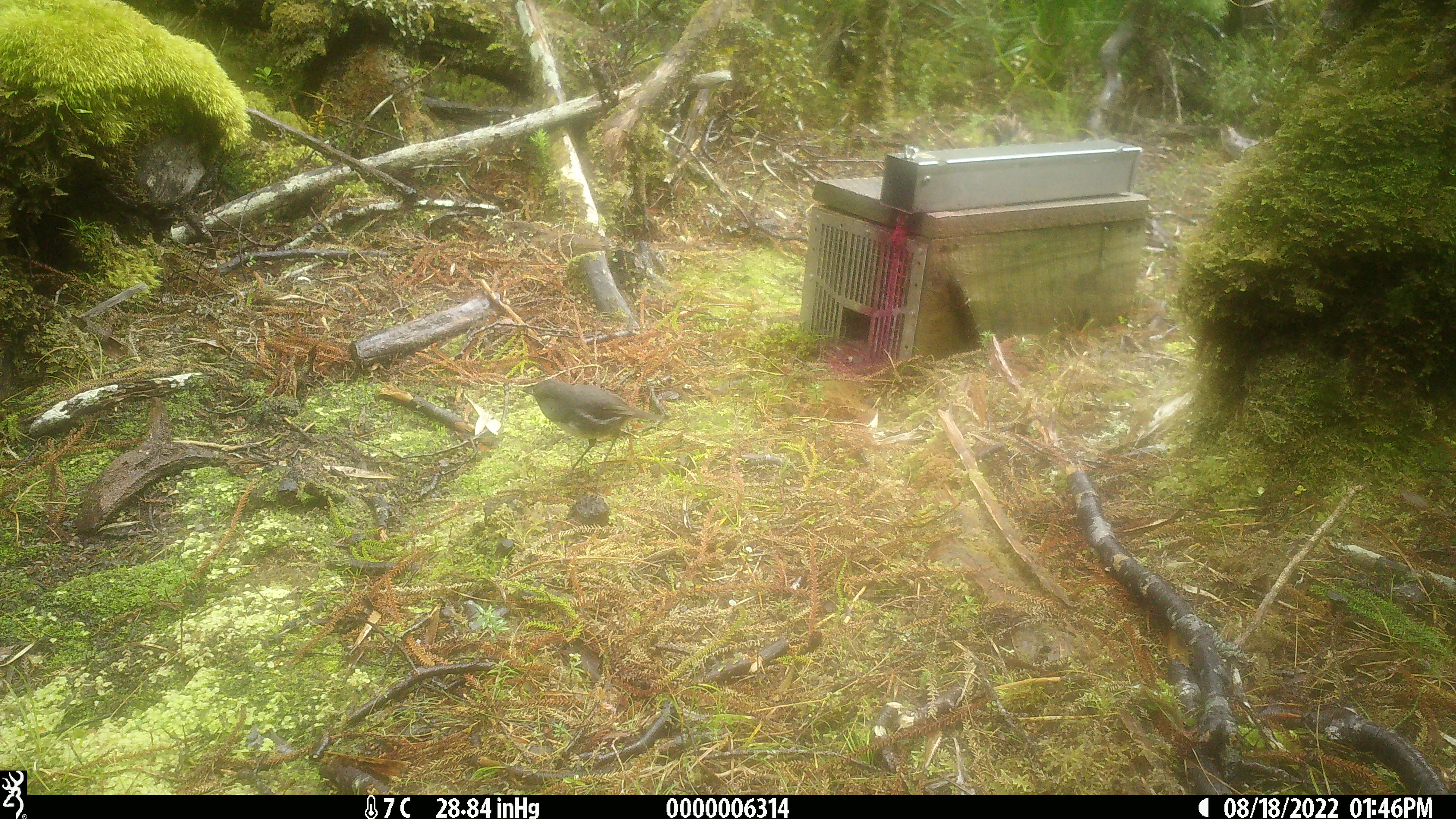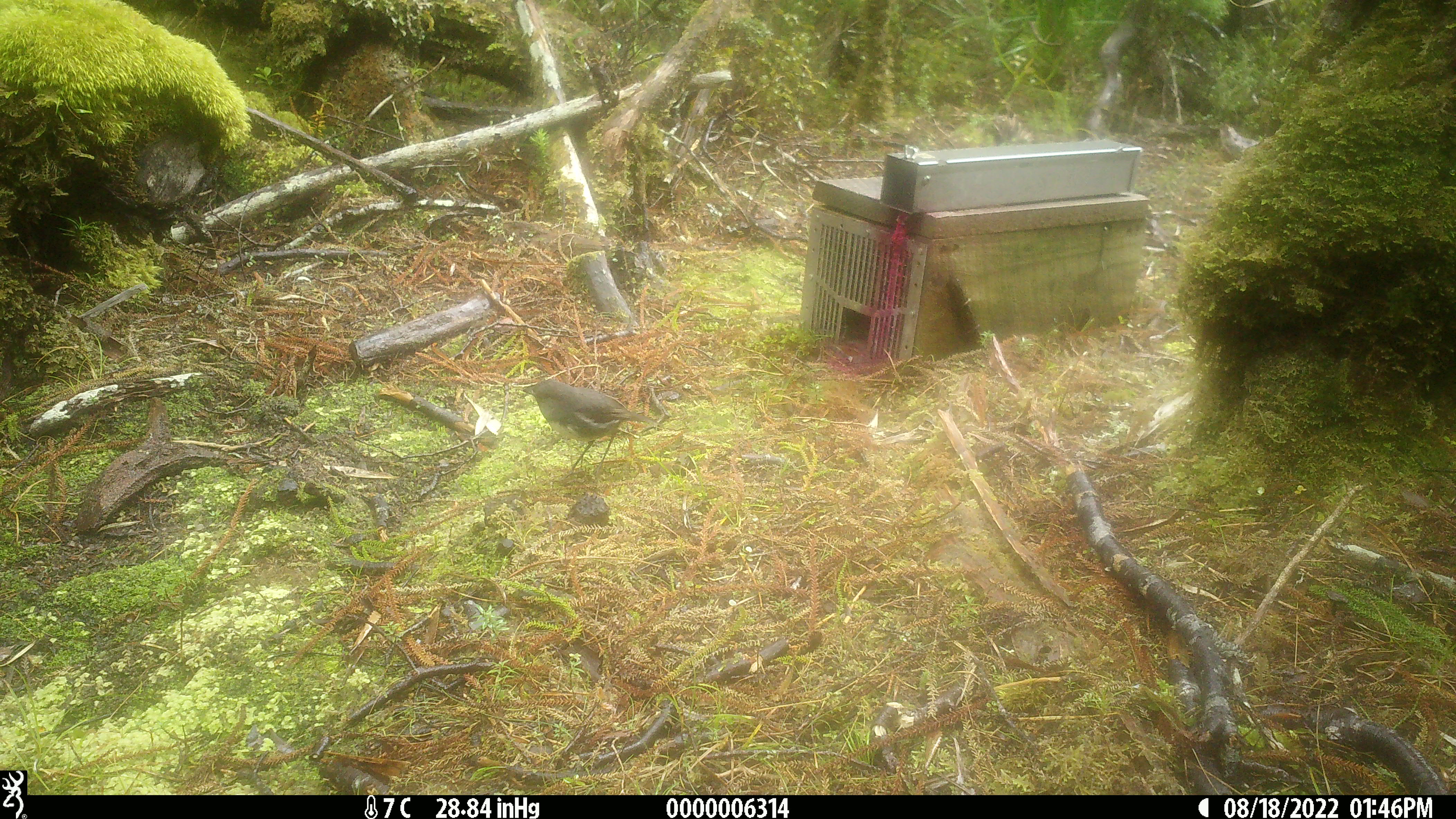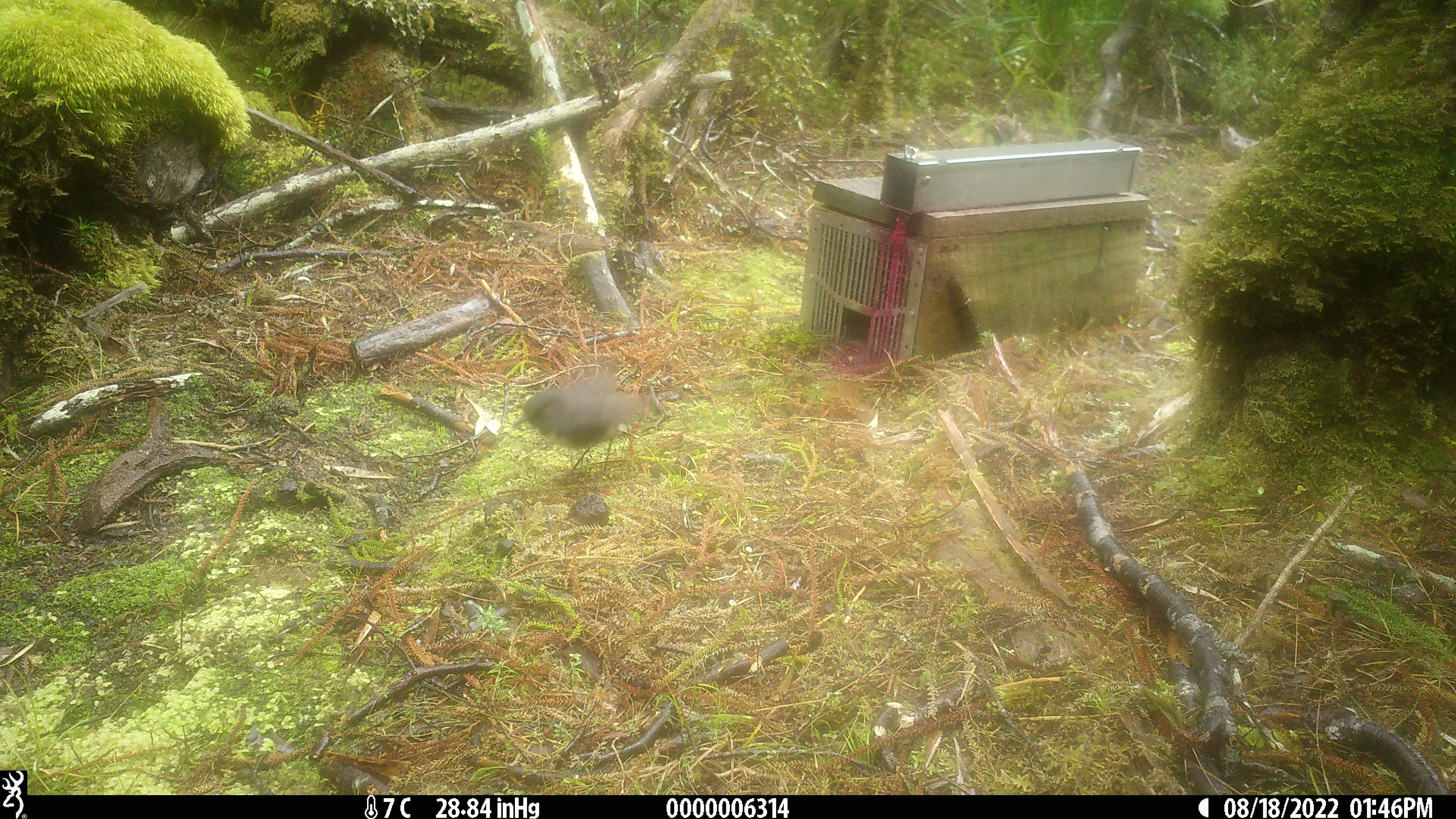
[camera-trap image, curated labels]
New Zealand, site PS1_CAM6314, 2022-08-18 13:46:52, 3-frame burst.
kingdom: Animalia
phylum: Chordata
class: Aves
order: Passeriformes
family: Petroicidae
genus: Petroica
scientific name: Petroica australis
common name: new zealand robin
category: robin